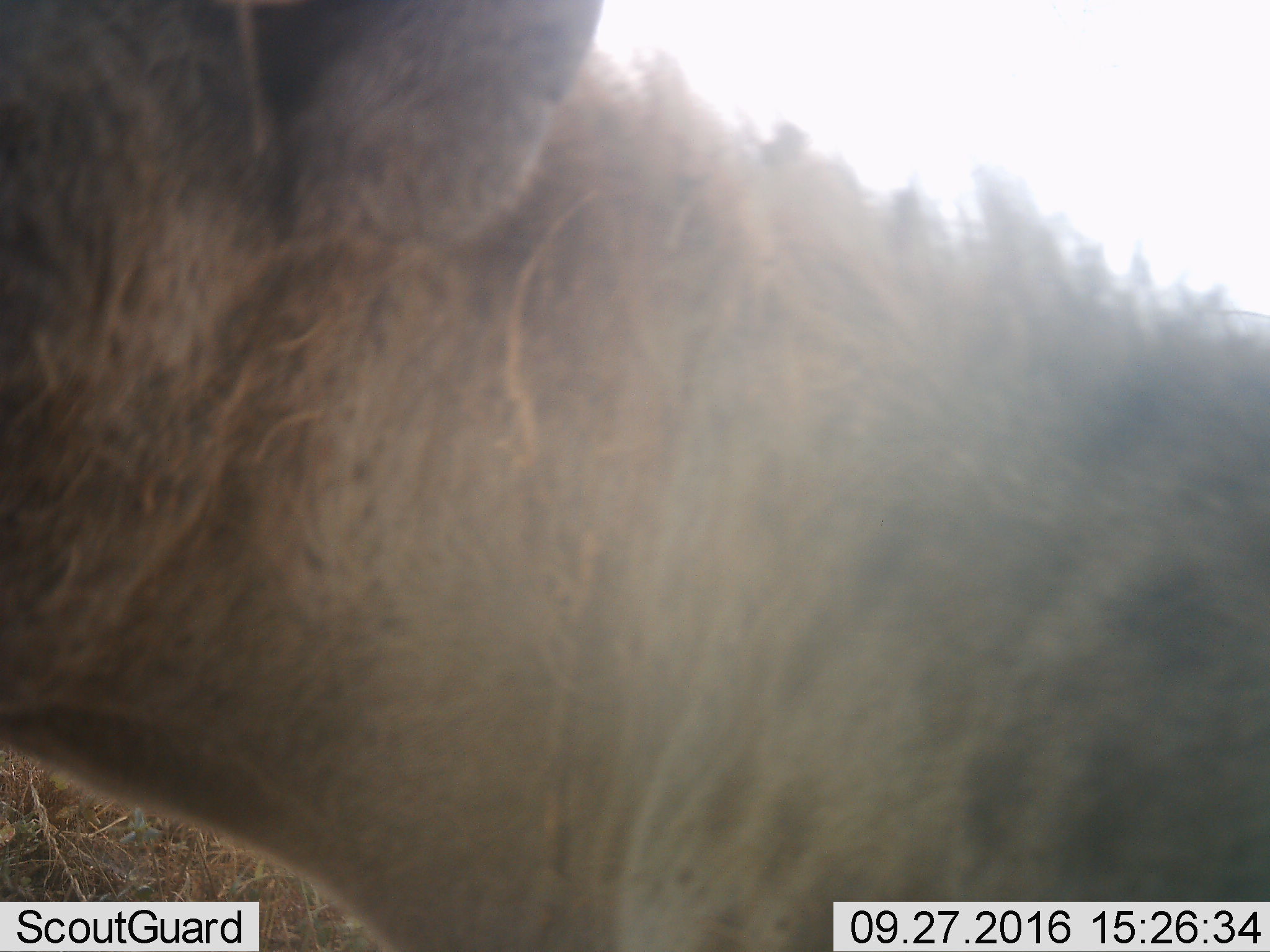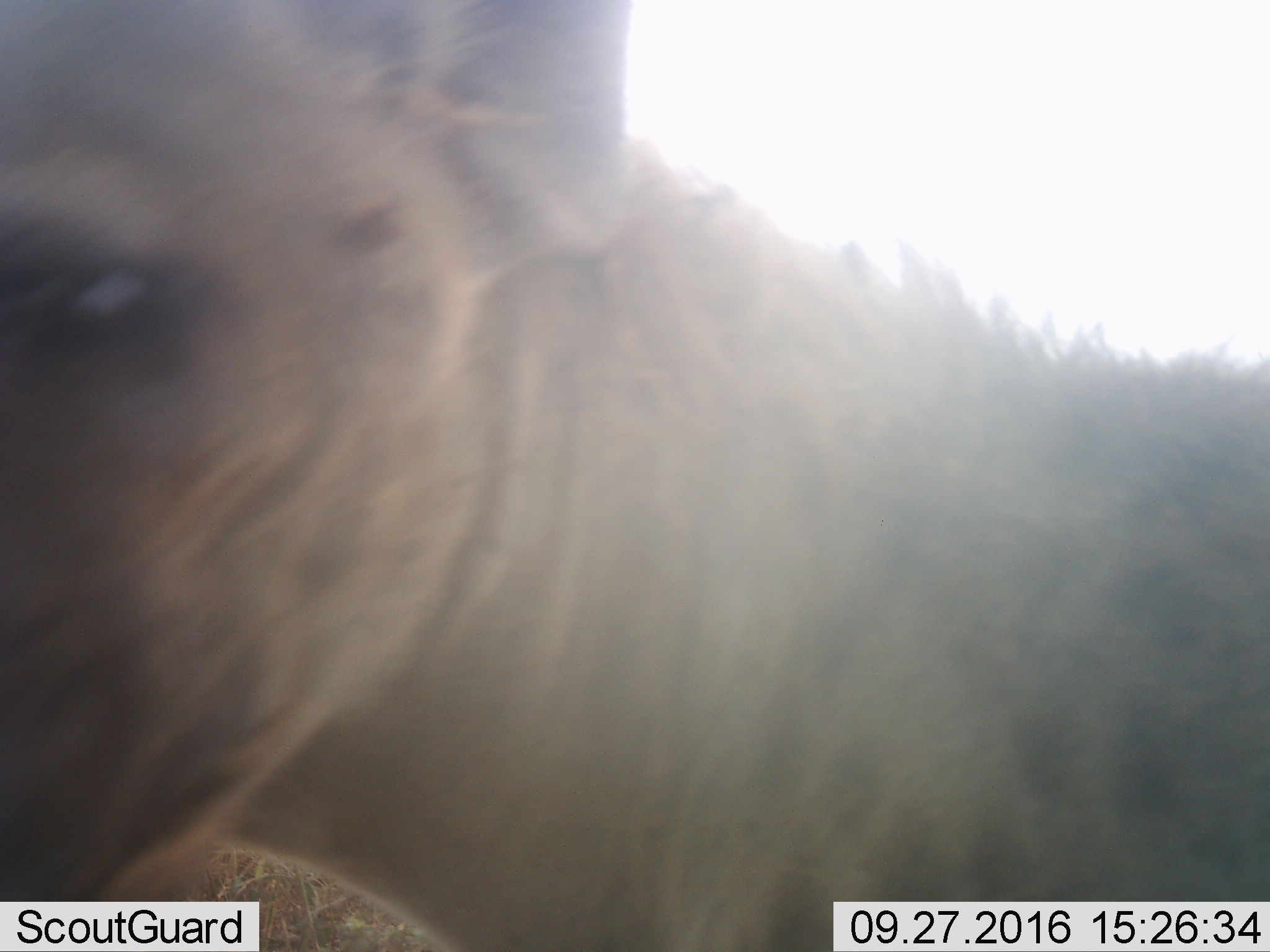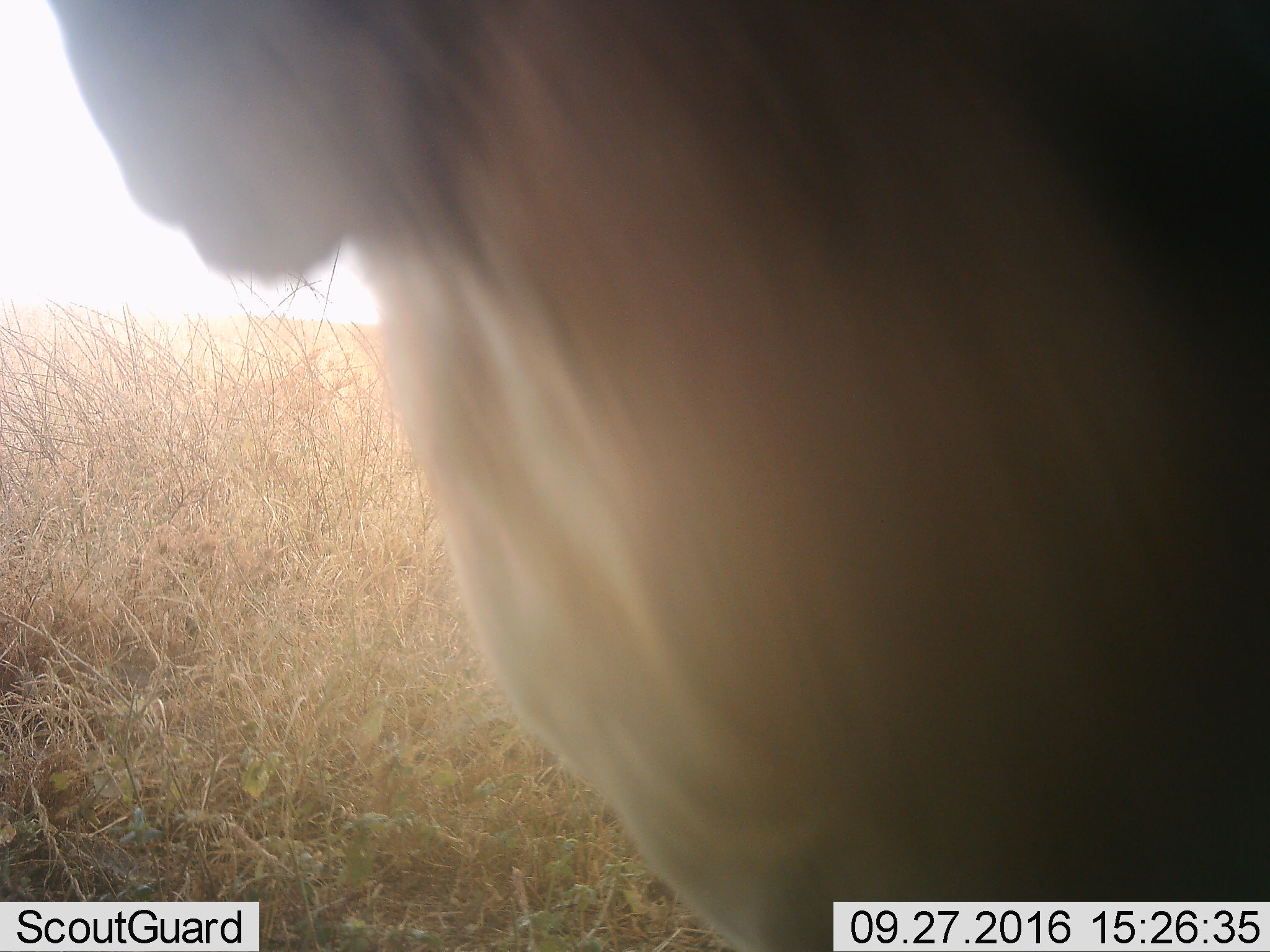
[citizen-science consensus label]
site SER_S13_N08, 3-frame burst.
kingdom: Animalia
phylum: Chordata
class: Mammalia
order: Carnivora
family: Hyaenidae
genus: Crocuta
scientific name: Crocuta crocuta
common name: spotted hyena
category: hyenaspotted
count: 1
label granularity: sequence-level